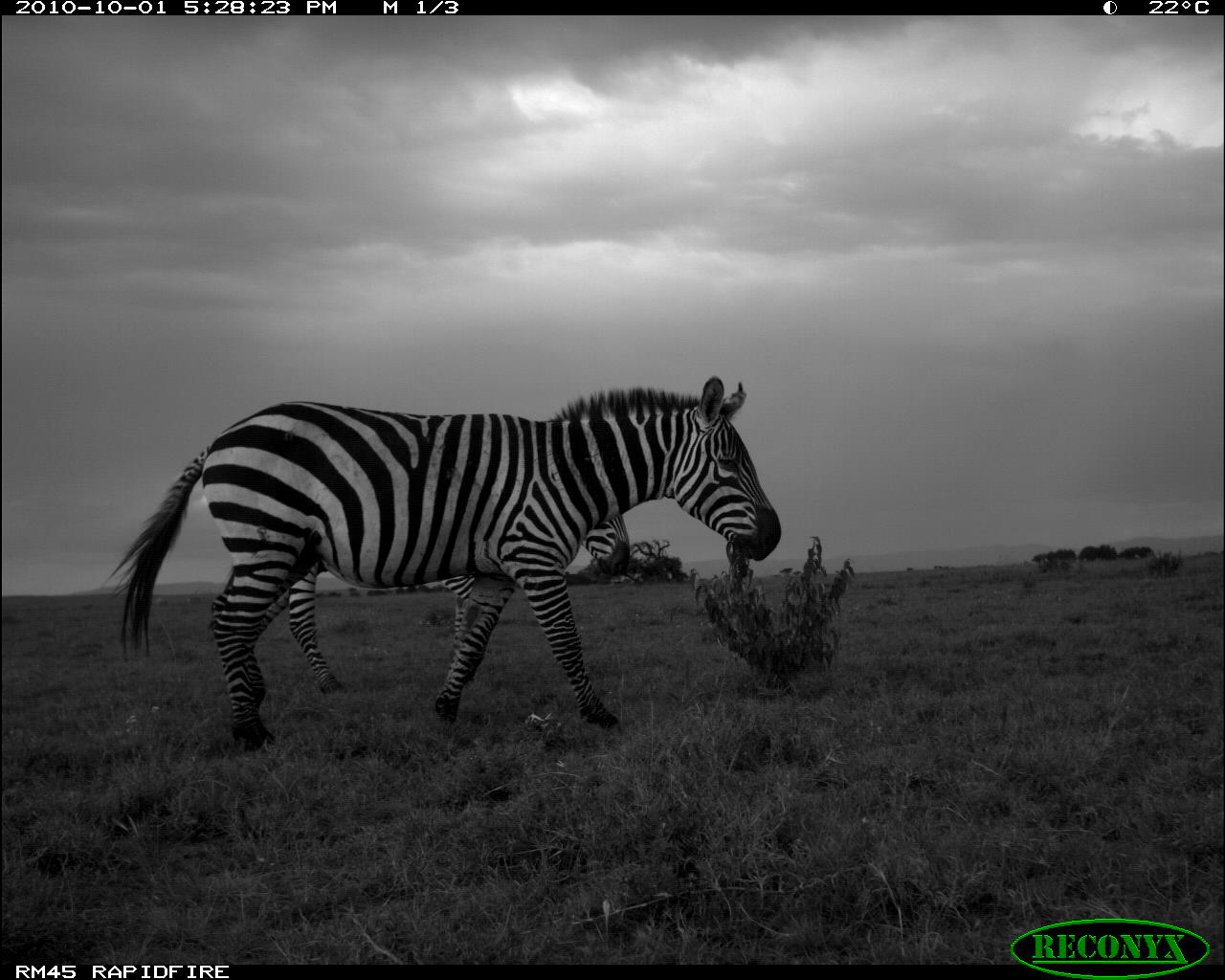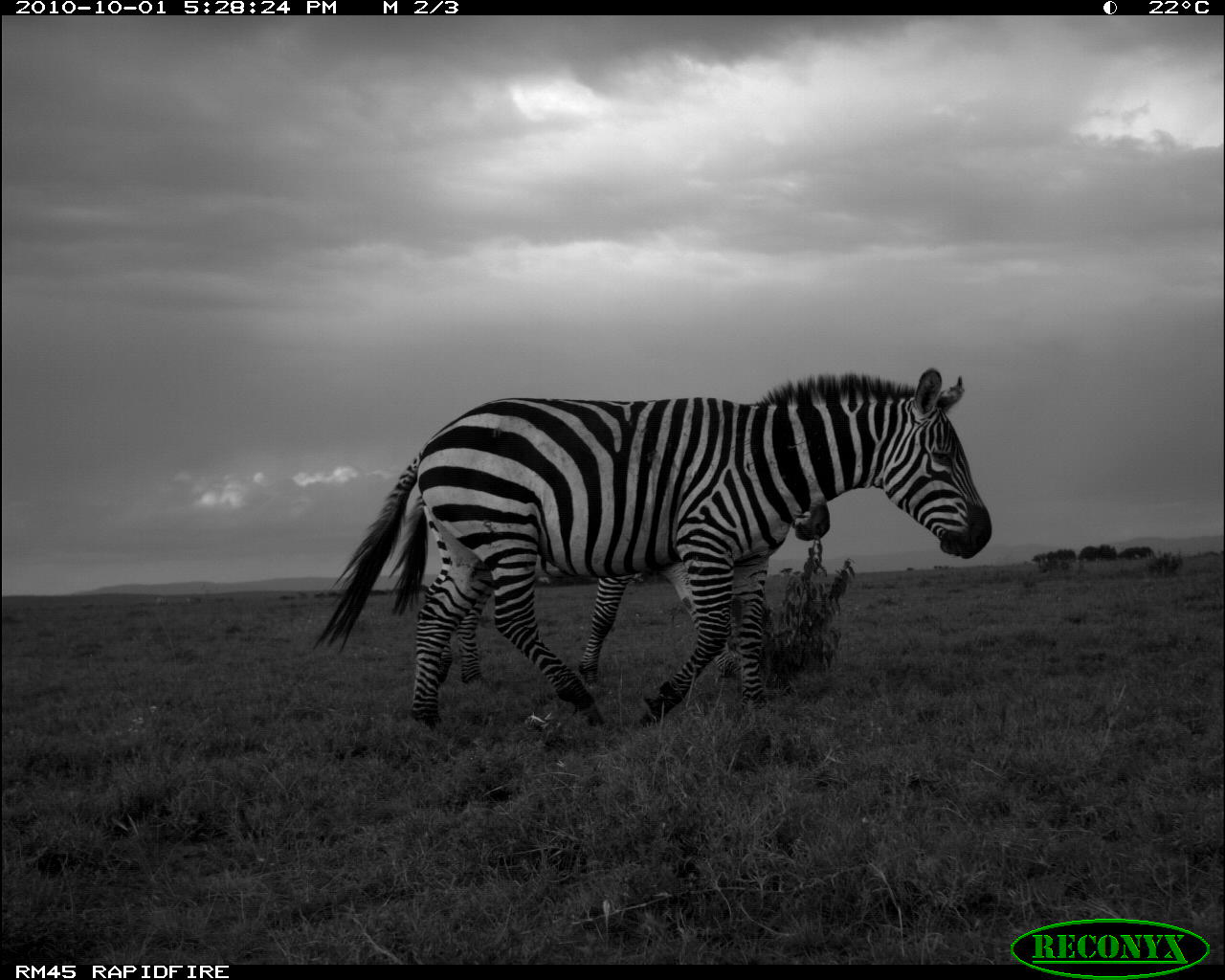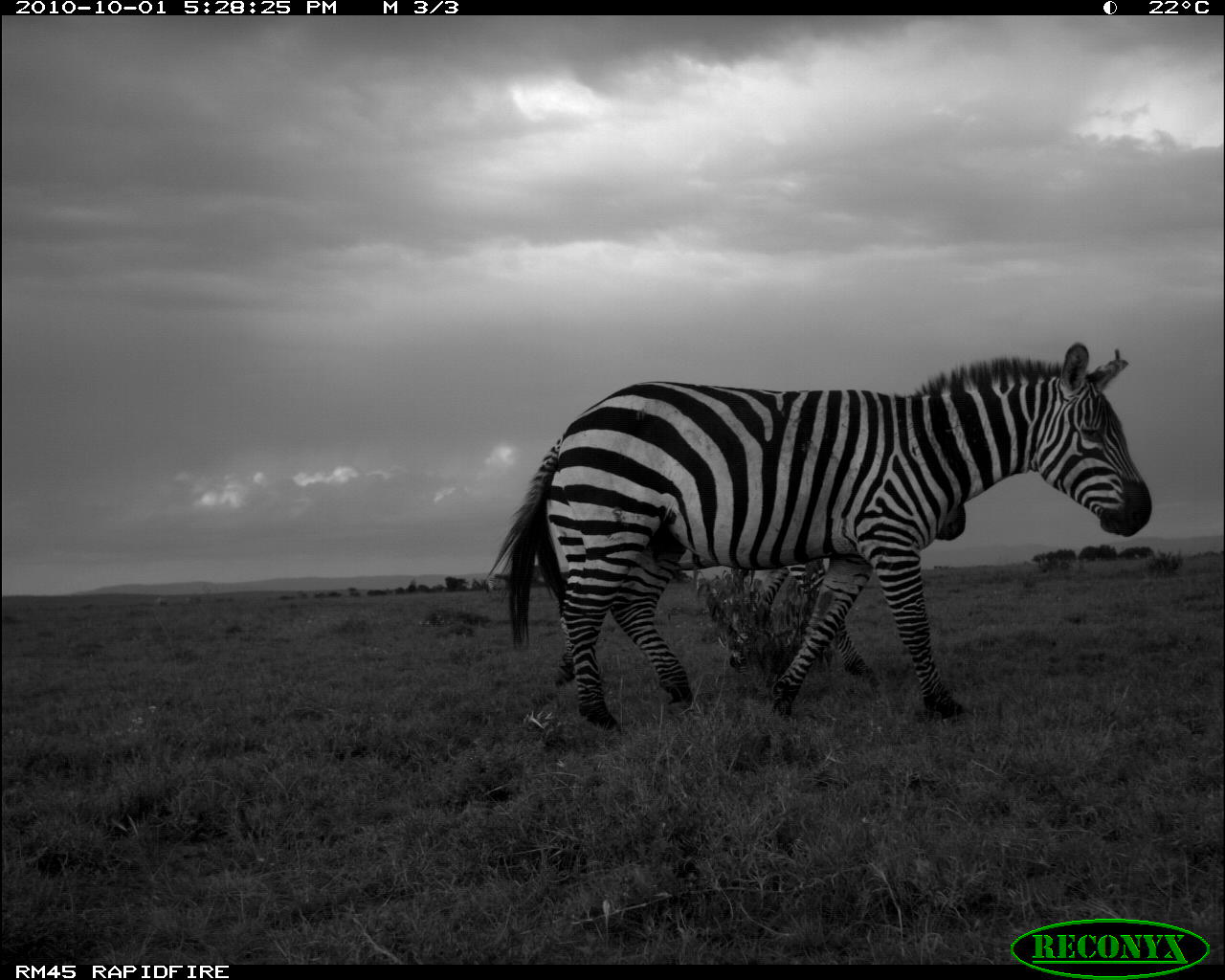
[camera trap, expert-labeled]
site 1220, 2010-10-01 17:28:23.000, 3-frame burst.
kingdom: Animalia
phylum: Chordata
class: Mammalia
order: Perissodactyla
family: Equidae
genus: Equus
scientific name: Equus quagga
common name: plains zebra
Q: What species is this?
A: Equus quagga (plains zebra).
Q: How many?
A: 2.